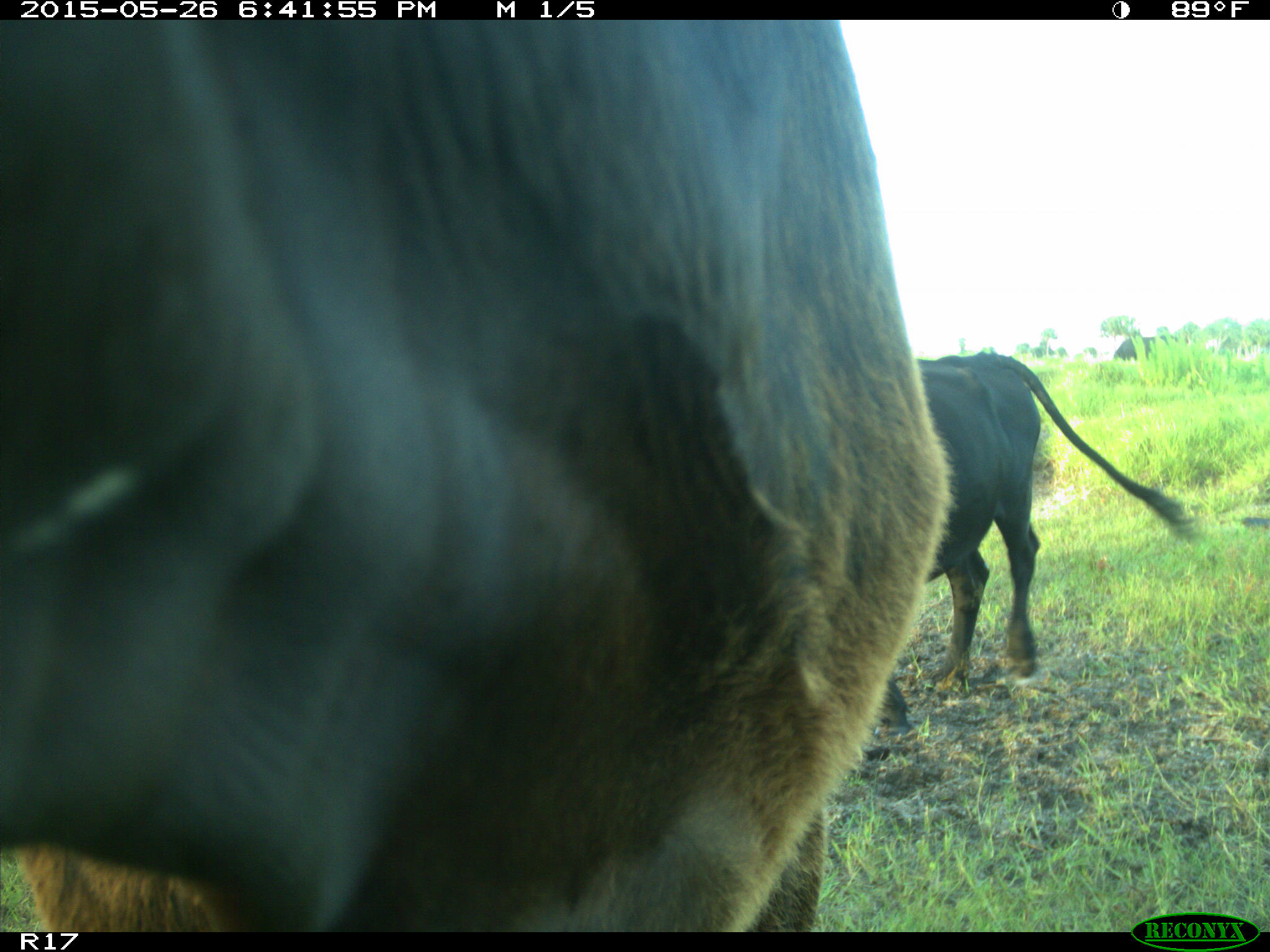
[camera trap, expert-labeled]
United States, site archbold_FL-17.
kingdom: Animalia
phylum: Chordata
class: Mammalia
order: Artiodactyla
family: Bovidae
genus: Bos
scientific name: Bos taurus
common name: domestic cow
Bos taurus (domestic cow).